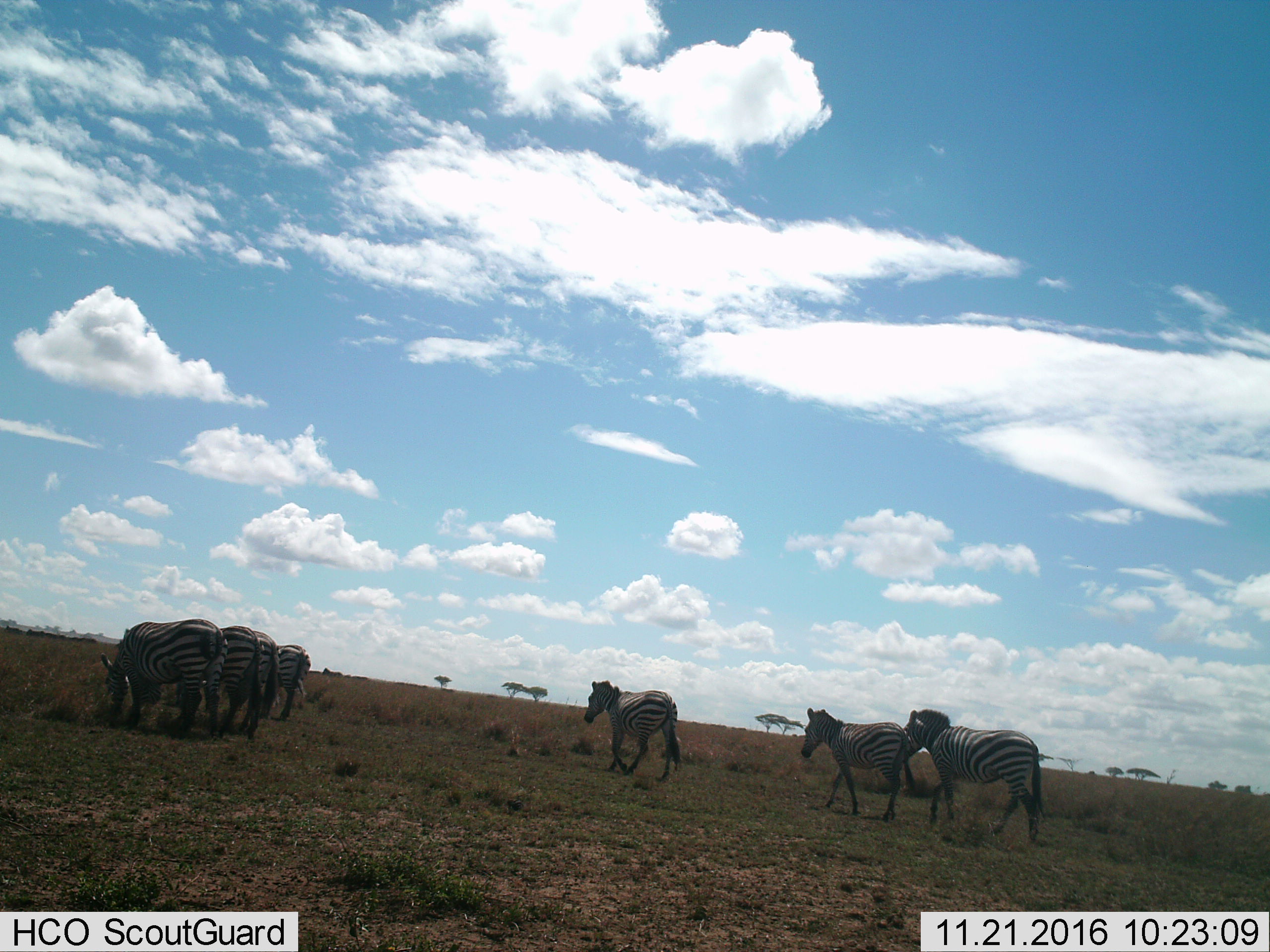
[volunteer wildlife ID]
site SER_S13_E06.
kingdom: Animalia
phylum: Chordata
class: Mammalia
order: Perissodactyla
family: Equidae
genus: Equus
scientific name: Equus quagga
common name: plains zebra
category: zebraplains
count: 7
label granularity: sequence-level